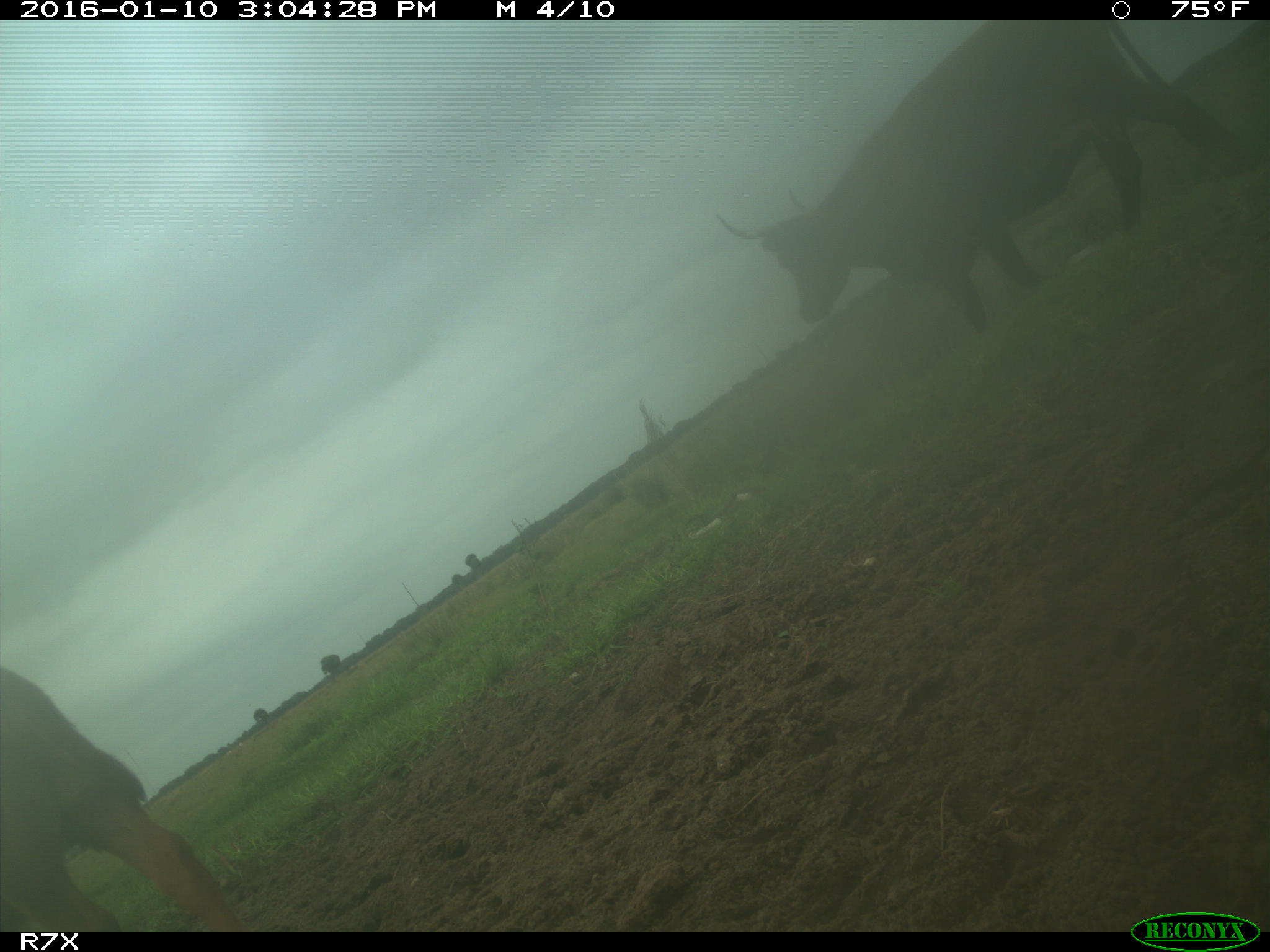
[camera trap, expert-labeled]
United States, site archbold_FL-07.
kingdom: Animalia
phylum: Chordata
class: Mammalia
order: Artiodactyla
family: Bovidae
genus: Bos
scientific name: Bos taurus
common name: domestic cow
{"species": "Bos taurus (domestic cow)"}